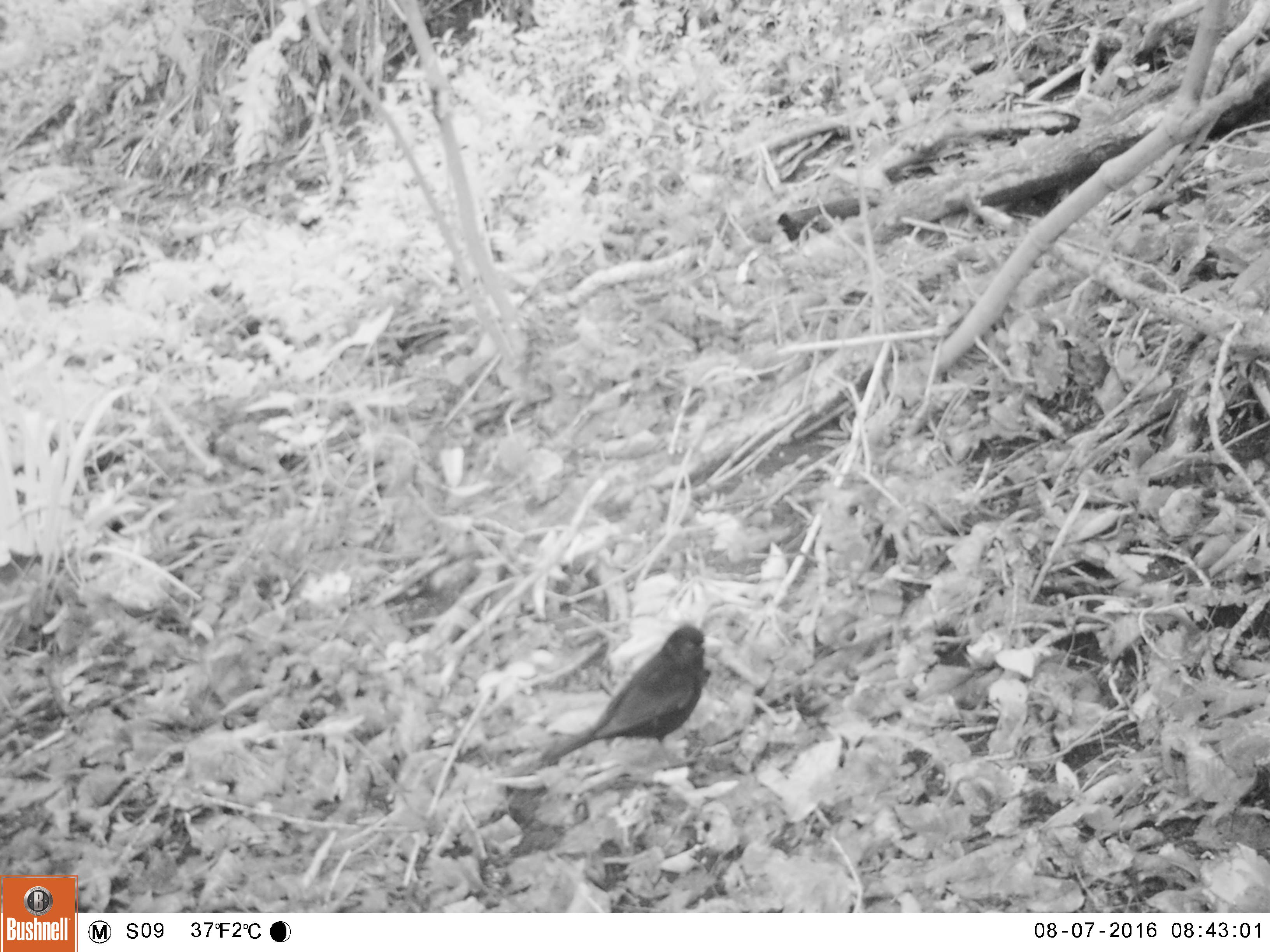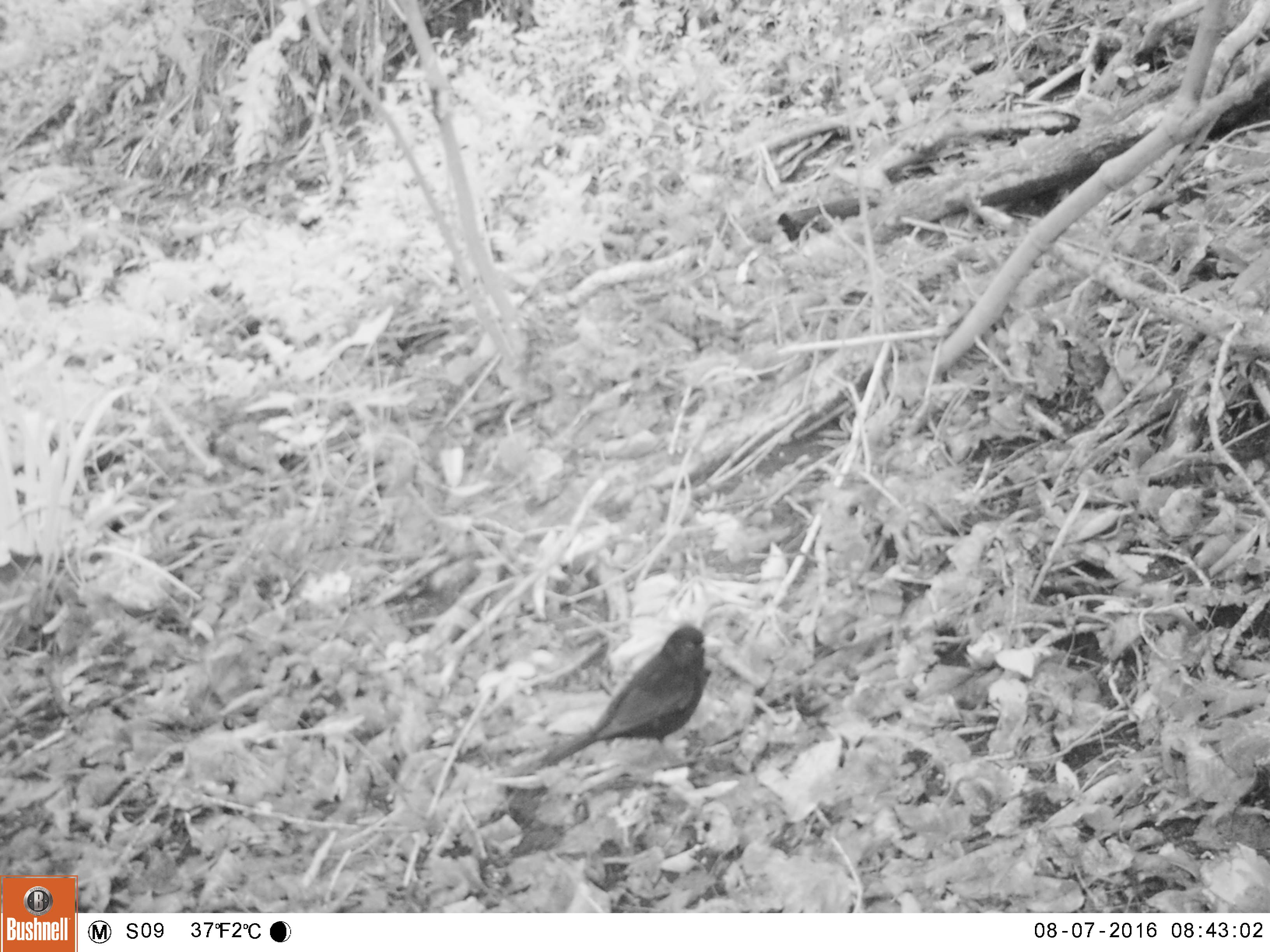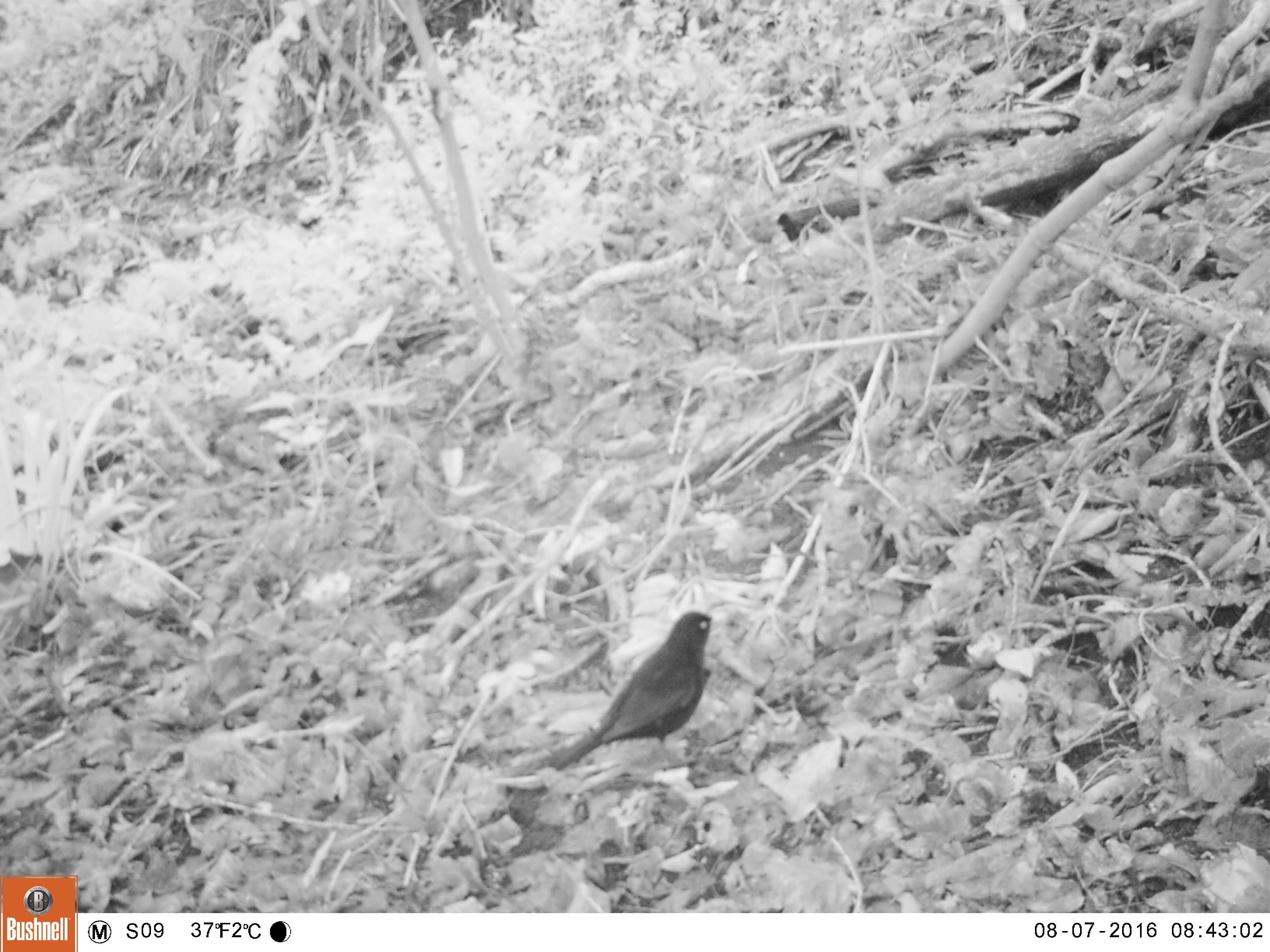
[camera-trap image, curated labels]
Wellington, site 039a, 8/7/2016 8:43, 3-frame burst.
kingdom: Animalia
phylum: Chordata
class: Aves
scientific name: Aves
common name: bird